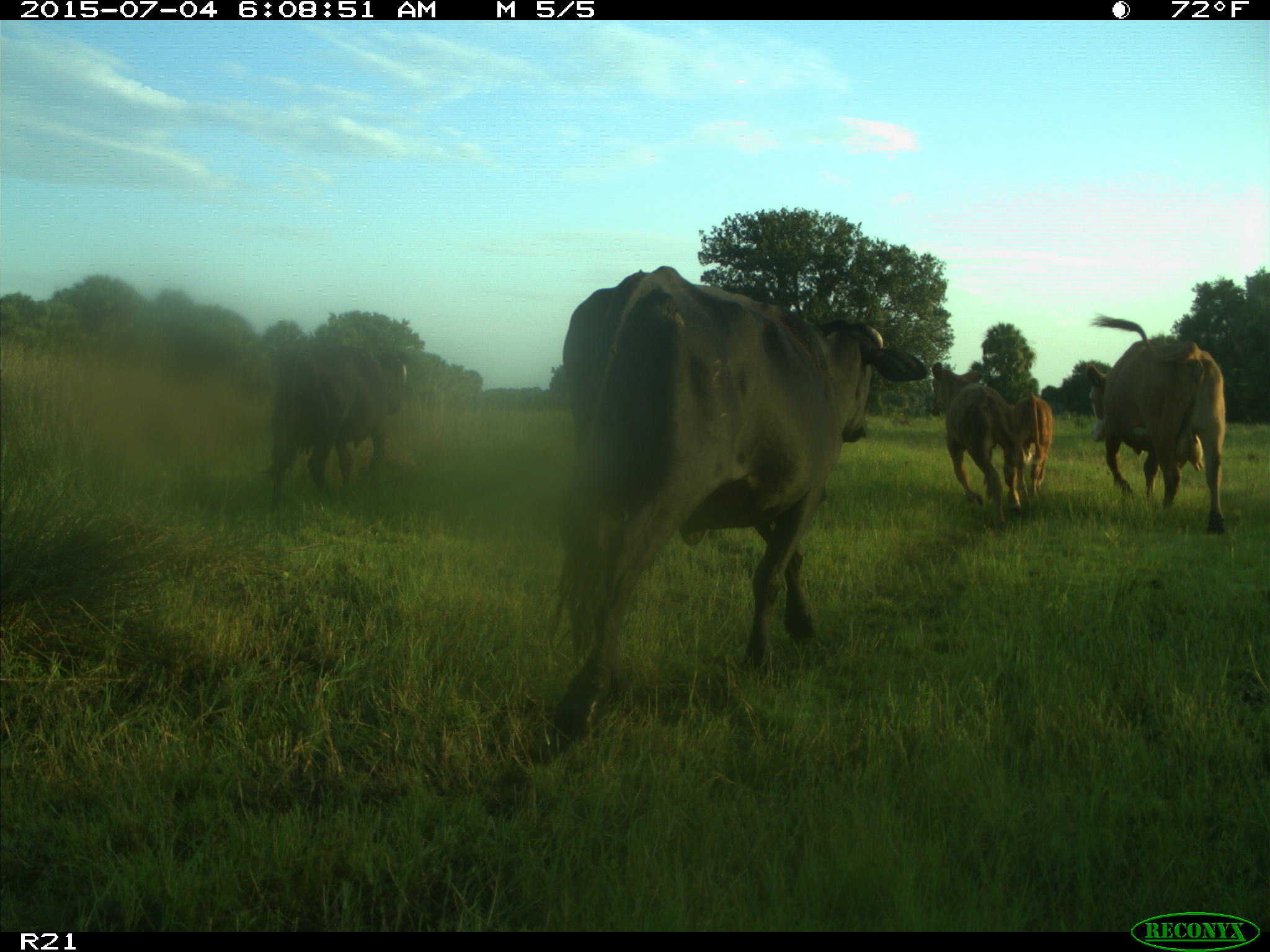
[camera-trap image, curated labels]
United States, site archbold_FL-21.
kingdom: Animalia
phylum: Chordata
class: Mammalia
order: Artiodactyla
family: Bovidae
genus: Bos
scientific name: Bos taurus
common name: domestic cow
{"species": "Bos taurus (domestic cow)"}